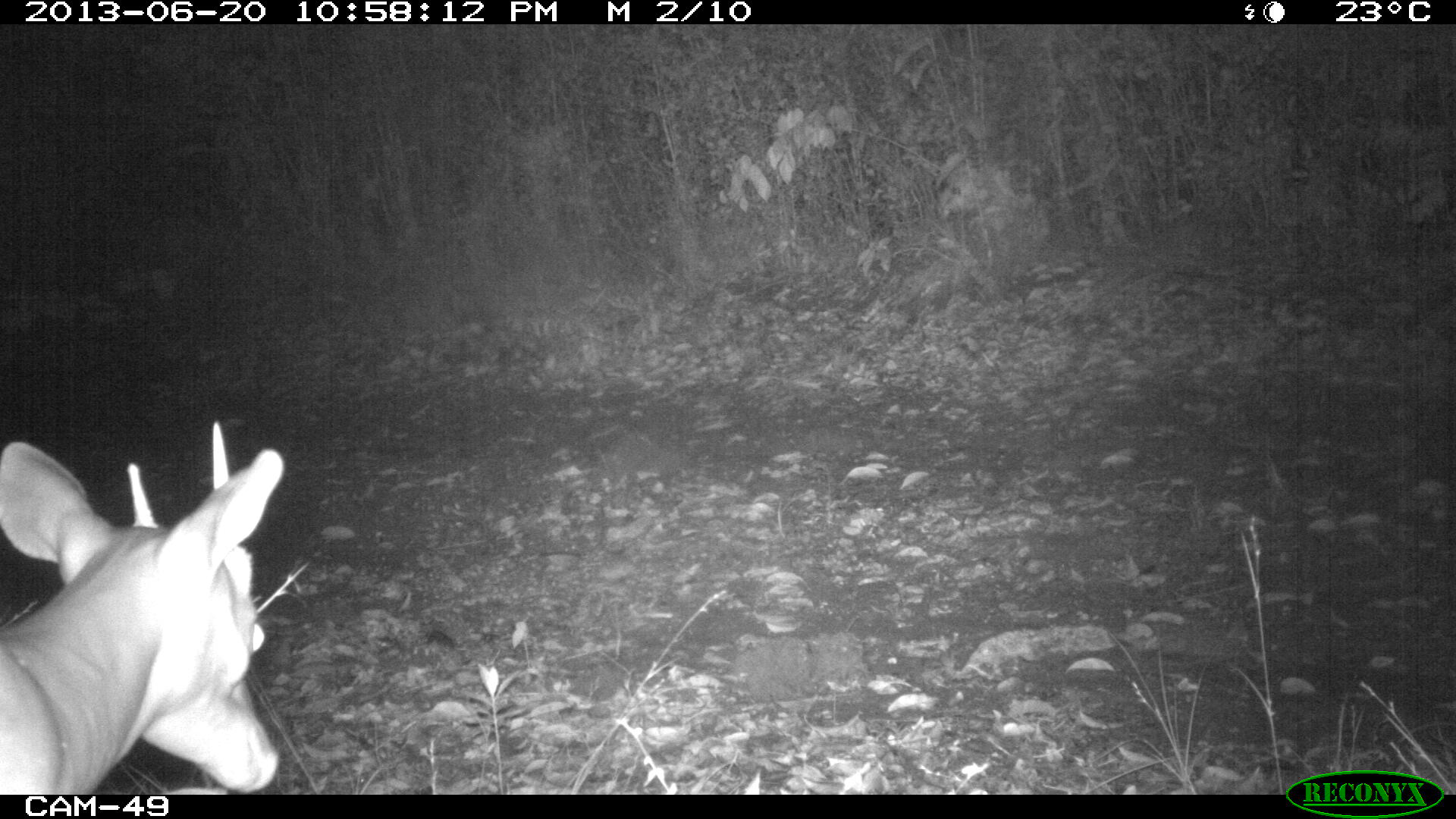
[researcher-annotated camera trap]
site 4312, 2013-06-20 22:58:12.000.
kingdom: Animalia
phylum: Chordata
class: Mammalia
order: Artiodactyla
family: Cervidae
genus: Mazama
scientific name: Mazama temama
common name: central american red brocket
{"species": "Mazama temama (central american red brocket)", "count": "1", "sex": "male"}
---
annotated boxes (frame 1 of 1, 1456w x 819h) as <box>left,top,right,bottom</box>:
mazama temama: <box>0,417,285,792</box>